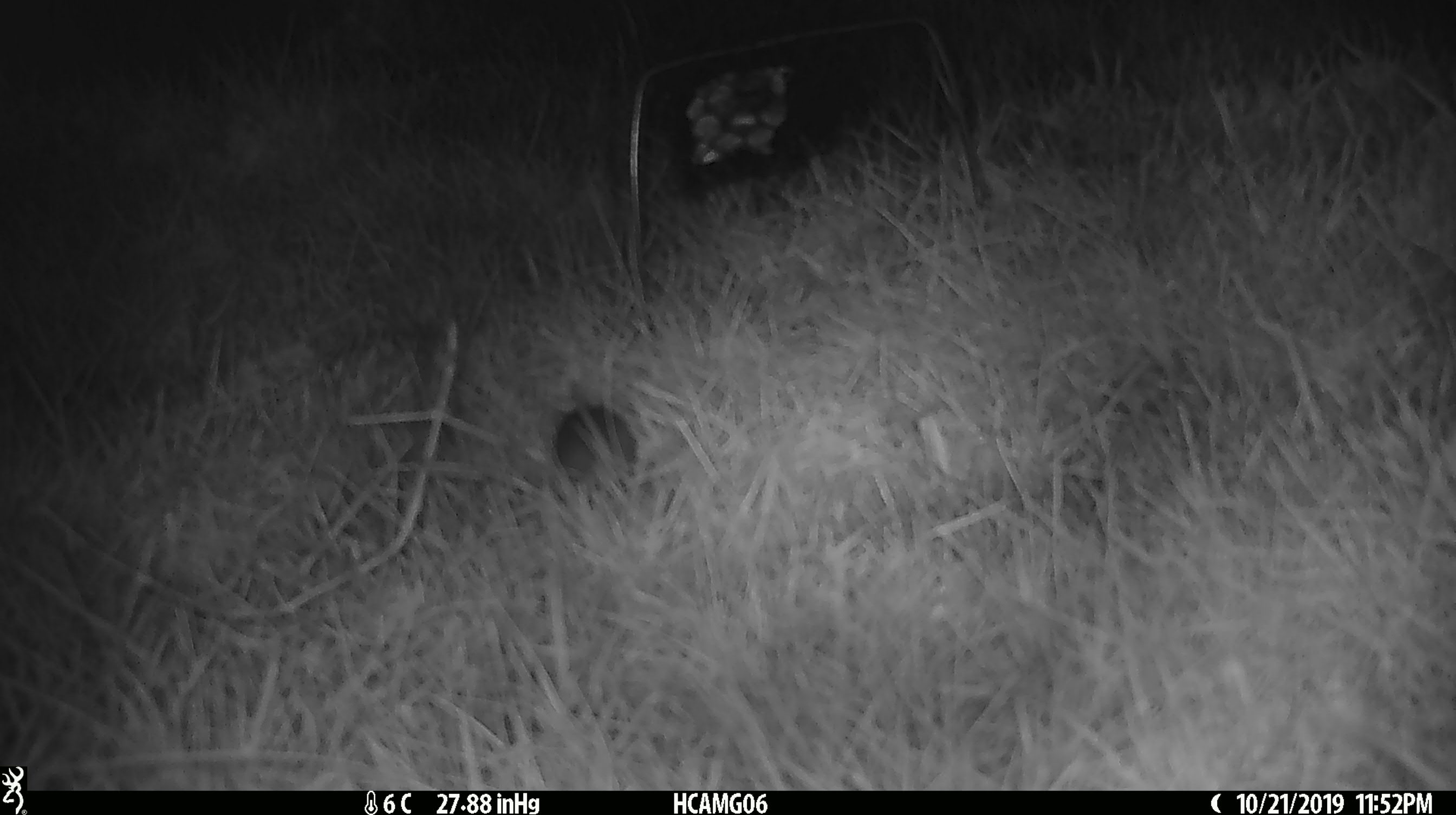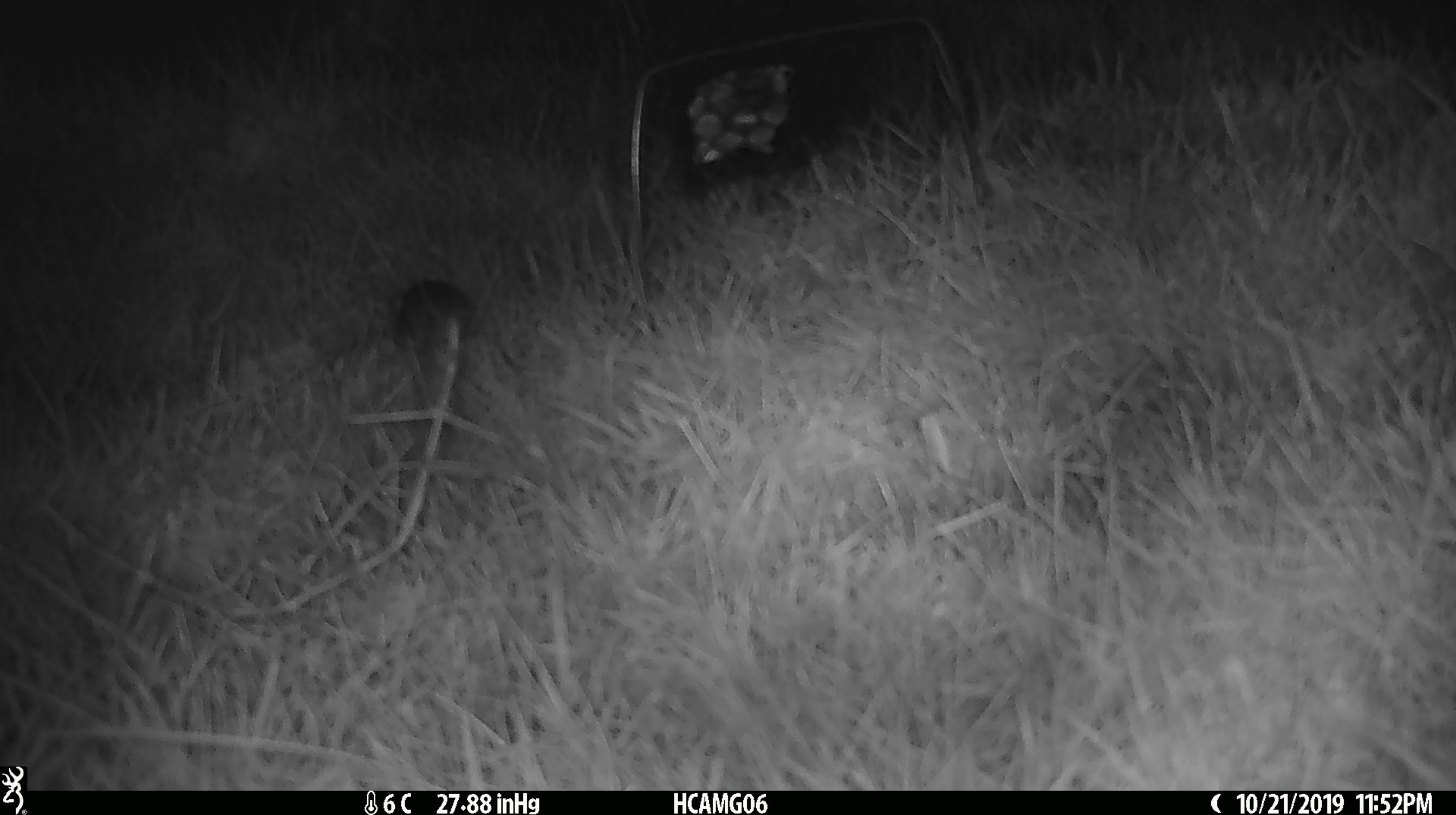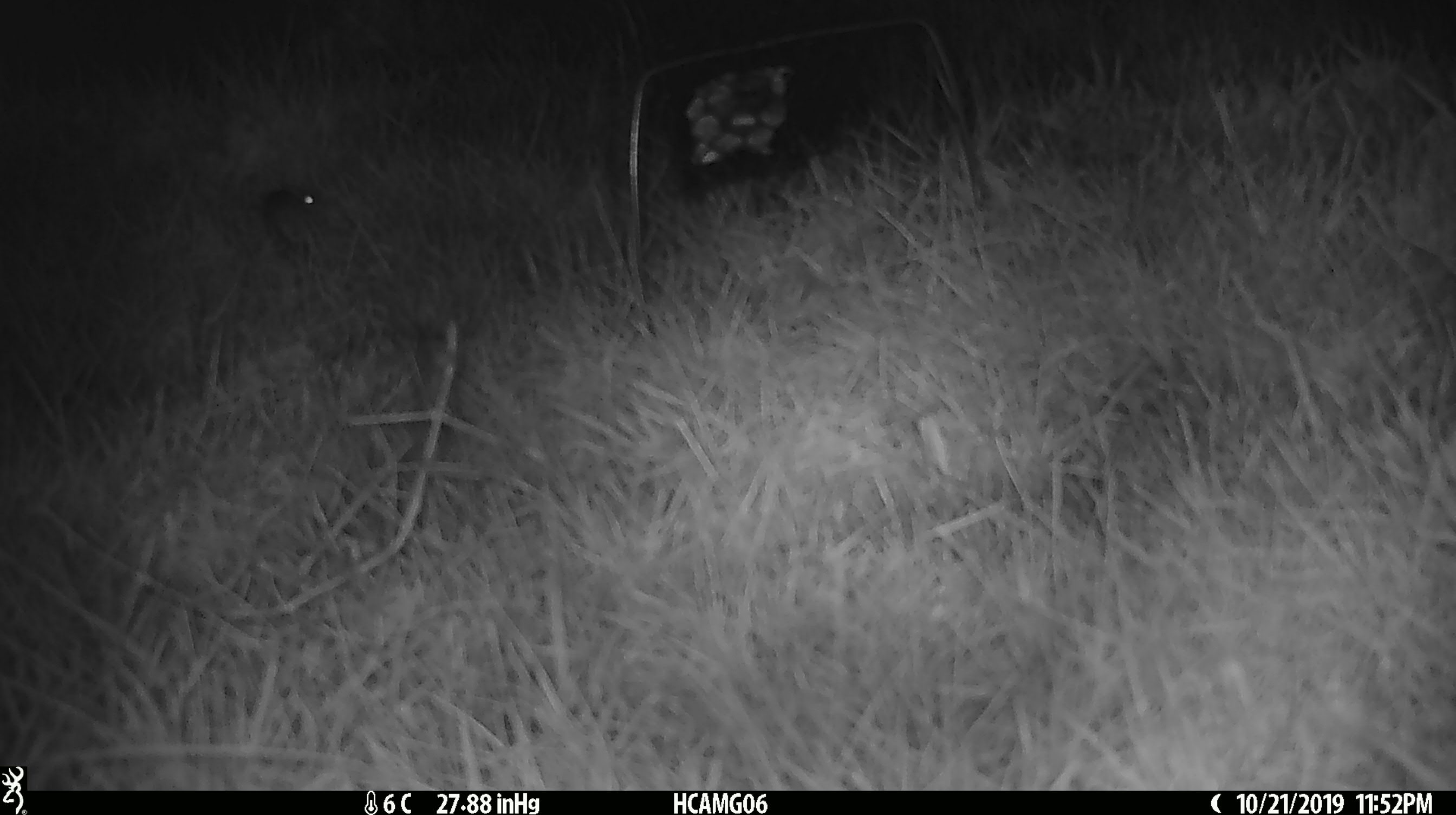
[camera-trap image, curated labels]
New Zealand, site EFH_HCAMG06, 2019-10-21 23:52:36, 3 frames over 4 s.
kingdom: Animalia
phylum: Chordata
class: Mammalia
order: Rodentia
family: Muridae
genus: Mus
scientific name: Mus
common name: mouse